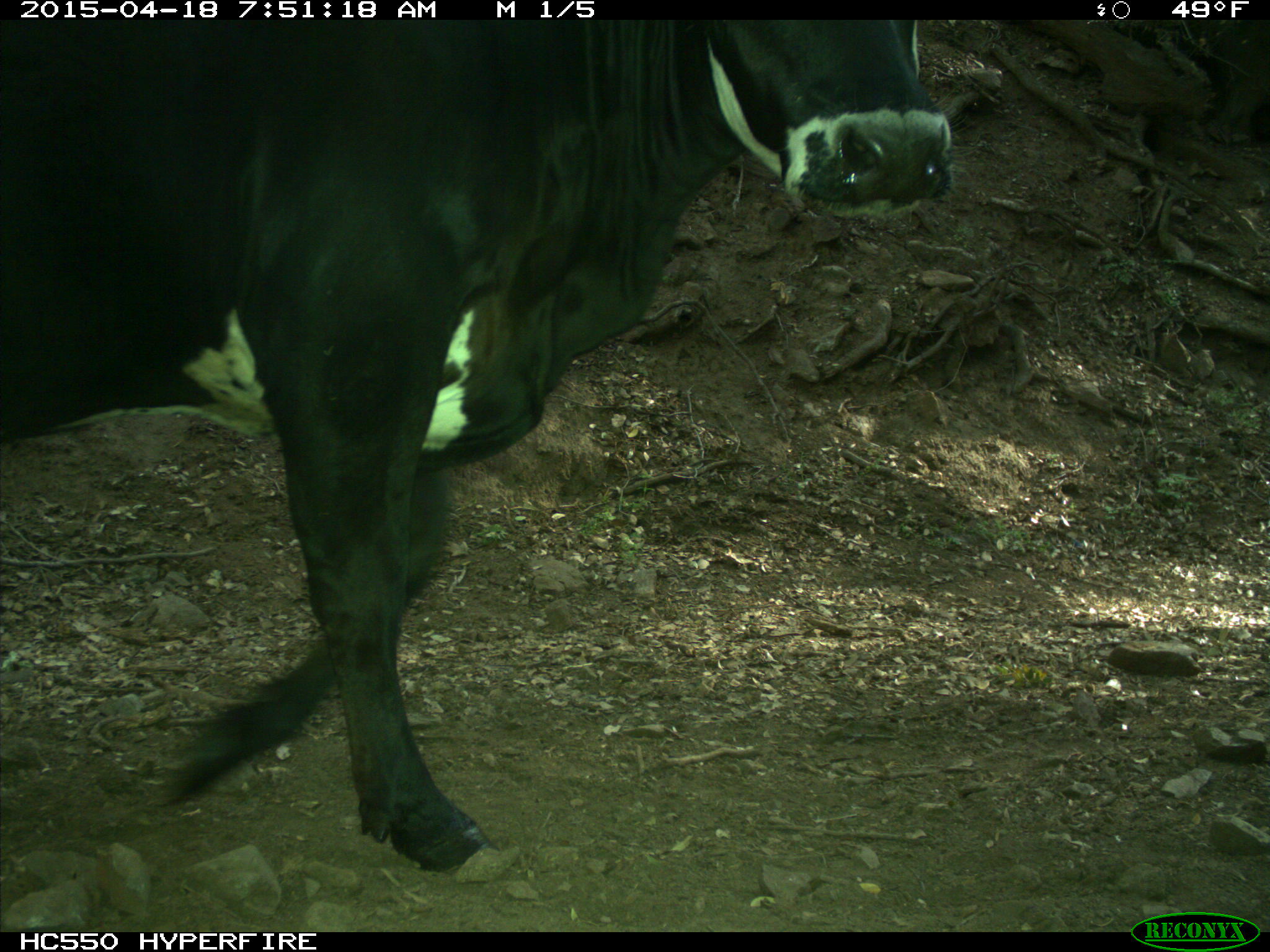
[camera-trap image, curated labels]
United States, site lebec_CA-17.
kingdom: Animalia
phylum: Chordata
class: Mammalia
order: Artiodactyla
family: Bovidae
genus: Bos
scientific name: Bos taurus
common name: domestic cow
Bos taurus (domestic cow).